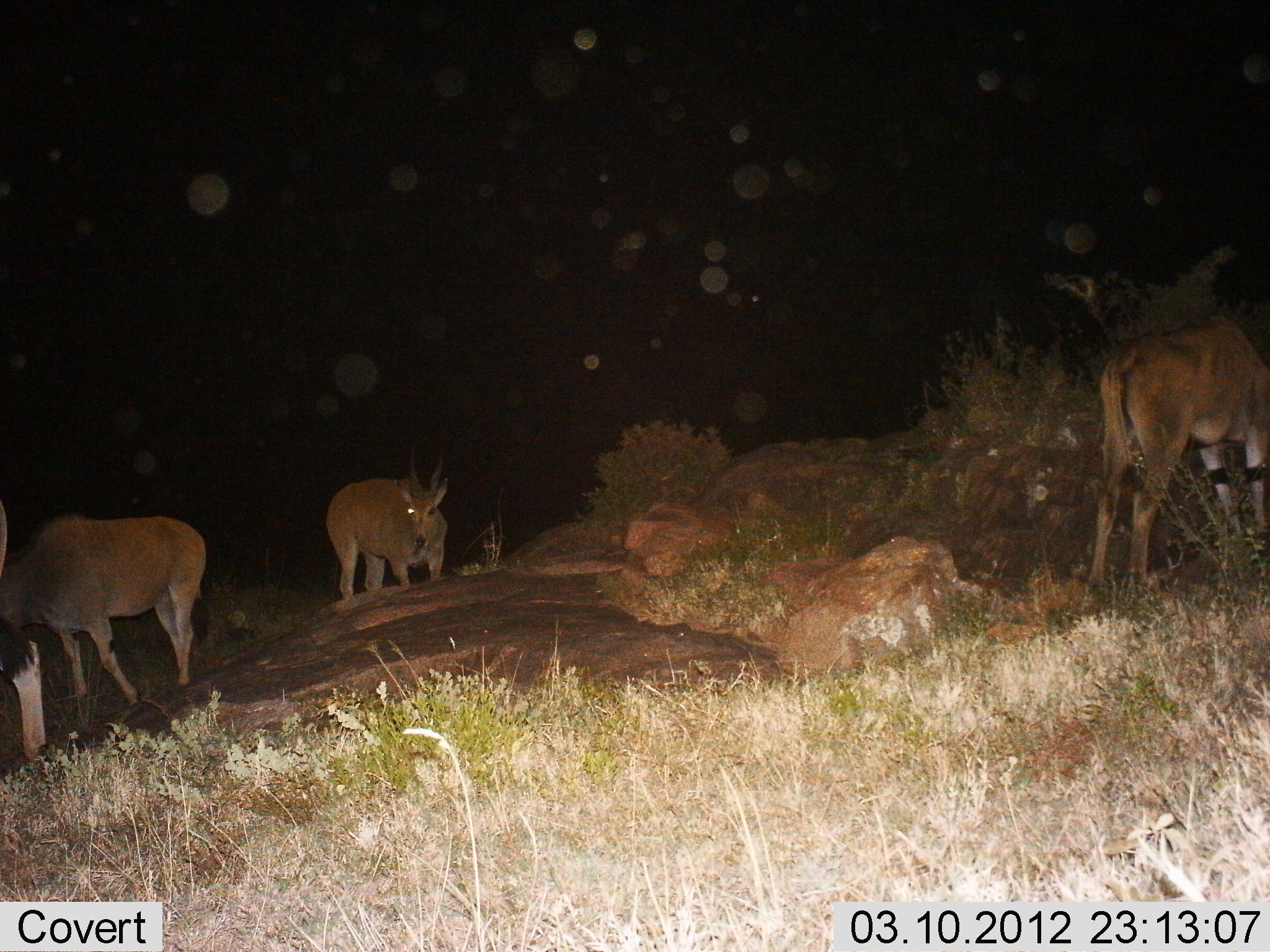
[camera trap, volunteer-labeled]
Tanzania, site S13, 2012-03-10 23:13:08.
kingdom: Animalia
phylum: Chordata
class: Mammalia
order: Artiodactyla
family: Bovidae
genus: Tragelaphus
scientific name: Tragelaphus oryx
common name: eland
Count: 4.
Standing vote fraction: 82%.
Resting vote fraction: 0%.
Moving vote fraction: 6%.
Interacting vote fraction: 0%.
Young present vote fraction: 0%.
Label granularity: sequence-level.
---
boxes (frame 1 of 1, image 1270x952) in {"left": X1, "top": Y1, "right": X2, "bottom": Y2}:
animal: {"left": 1087, "top": 315, "right": 1269, "bottom": 607}; {"left": 0, "top": 515, "right": 213, "bottom": 709}; {"left": 325, "top": 445, "right": 449, "bottom": 602}; {"left": 0, "top": 501, "right": 48, "bottom": 762}